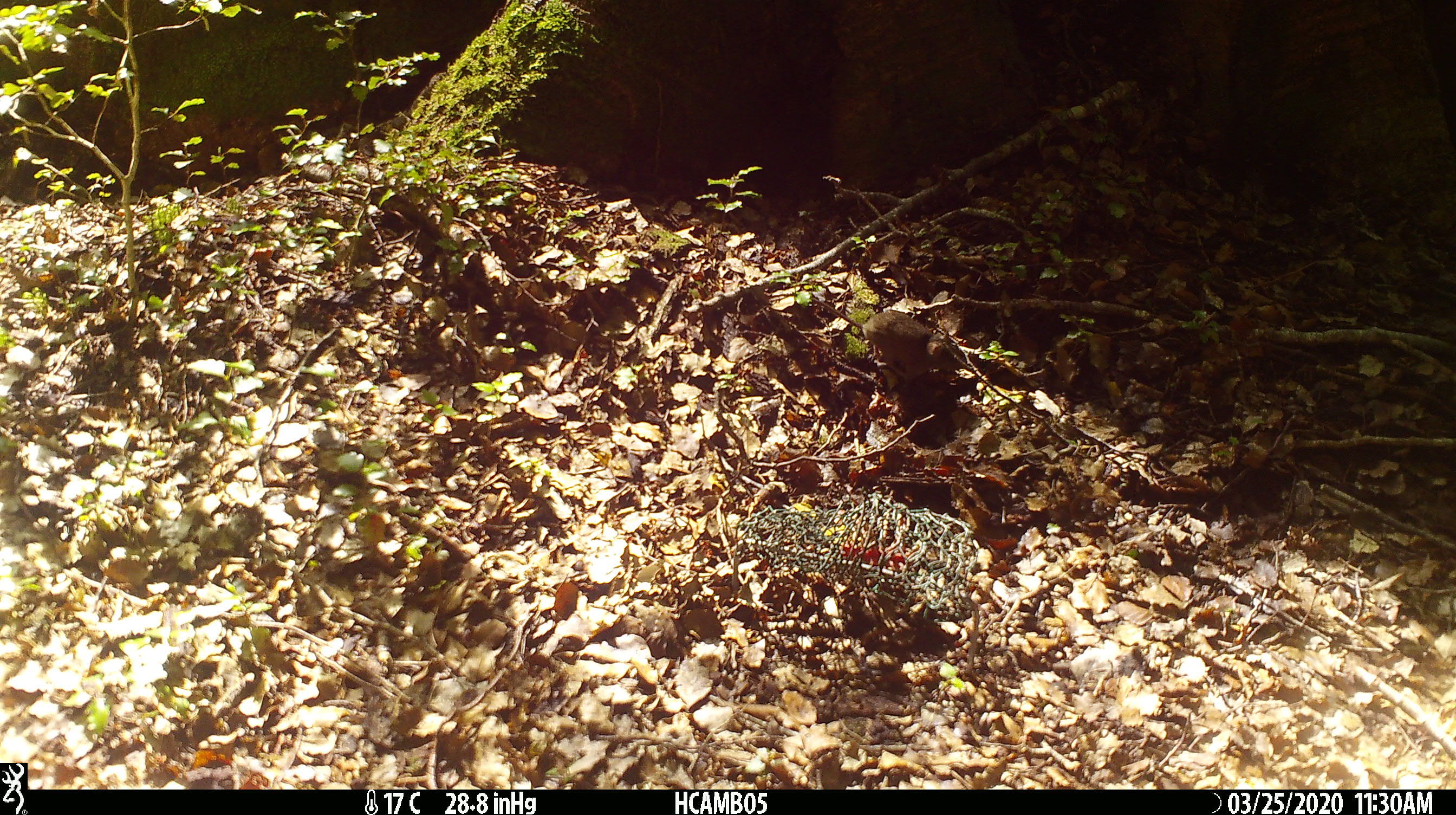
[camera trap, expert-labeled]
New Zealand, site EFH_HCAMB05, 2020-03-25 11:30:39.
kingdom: Animalia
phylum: Chordata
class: Mammalia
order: Rodentia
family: Muridae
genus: Mus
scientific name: Mus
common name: mouse